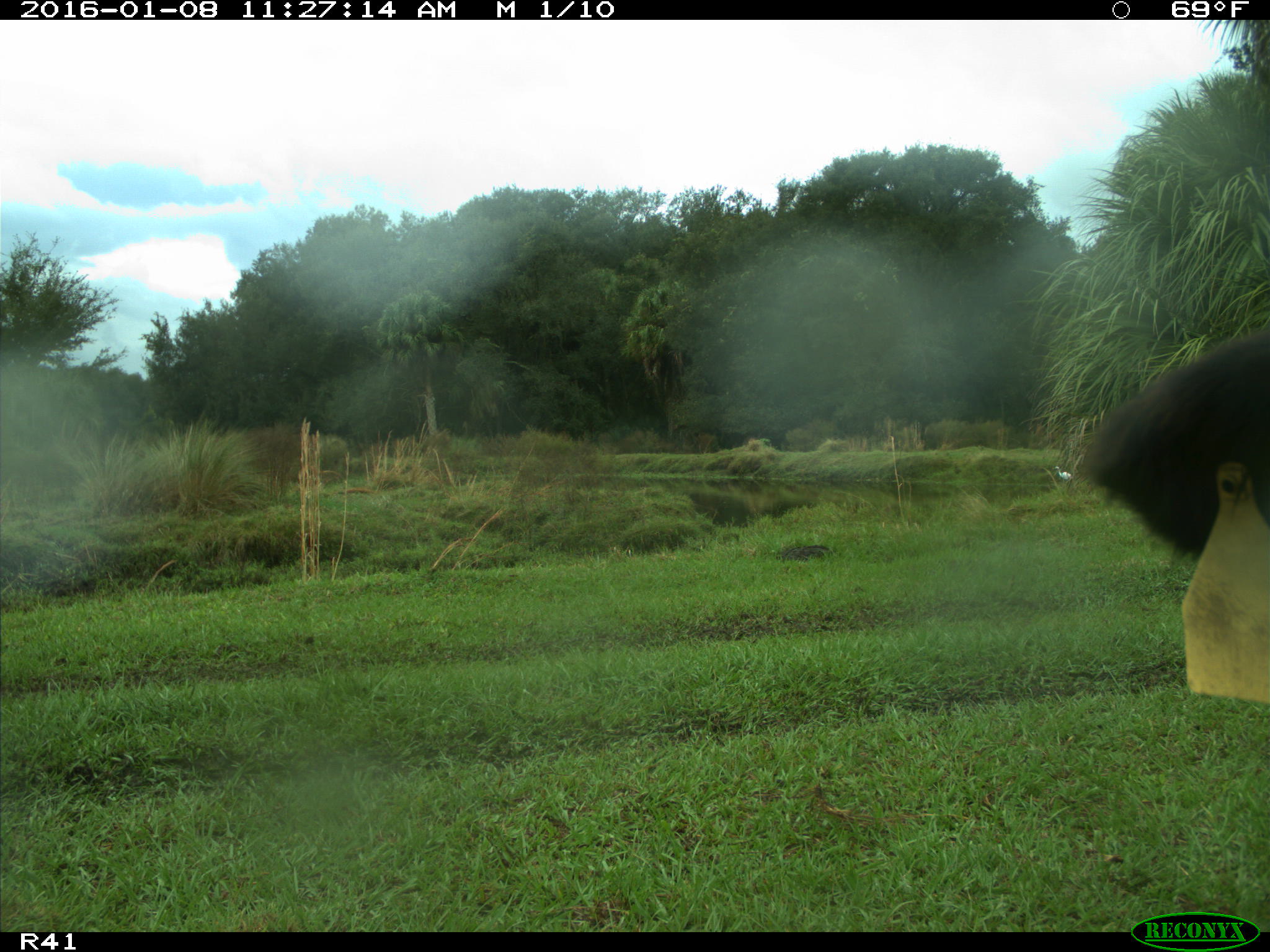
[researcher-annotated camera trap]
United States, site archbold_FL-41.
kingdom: Animalia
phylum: Chordata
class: Mammalia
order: Artiodactyla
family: Bovidae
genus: Bos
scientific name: Bos taurus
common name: domestic cow